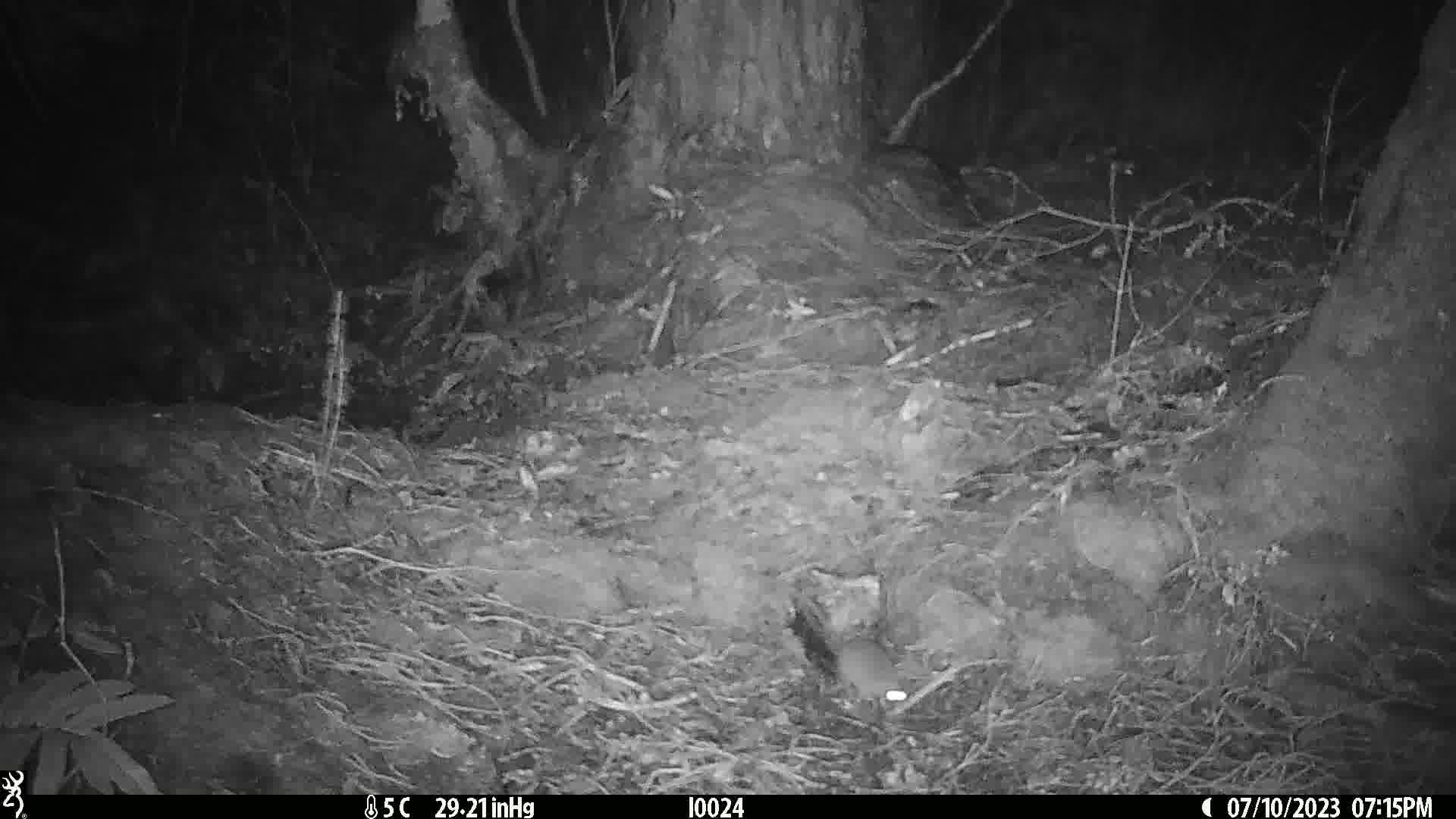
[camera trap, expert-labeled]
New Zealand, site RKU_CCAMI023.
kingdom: Animalia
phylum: Chordata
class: Mammalia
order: Rodentia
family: Muridae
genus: Rattus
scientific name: Rattus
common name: rat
Rat (Rattus).